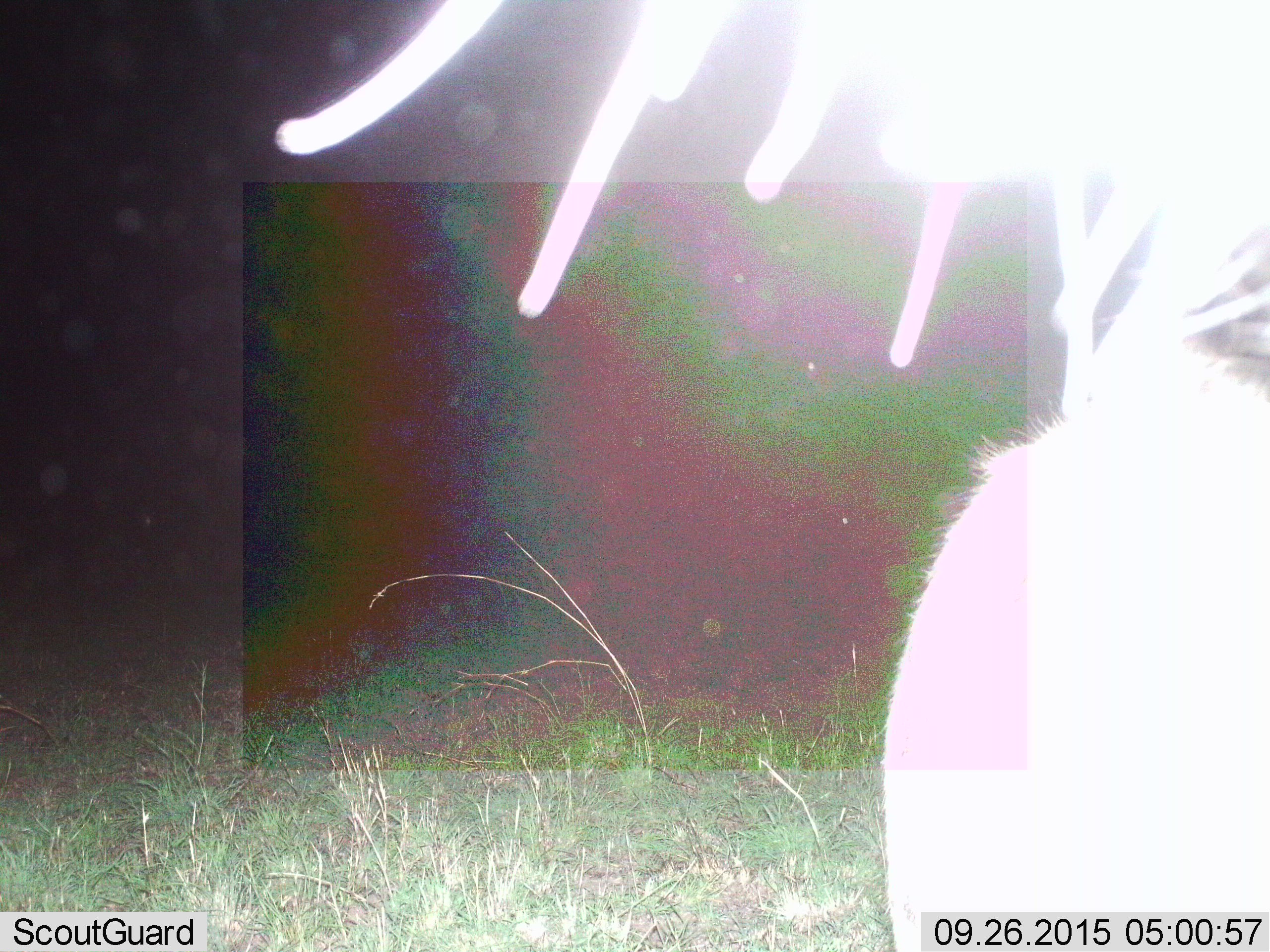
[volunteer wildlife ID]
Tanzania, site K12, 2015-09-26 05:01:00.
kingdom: Animalia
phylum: Chordata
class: Mammalia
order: Artiodactyla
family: Bovidae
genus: Connochaetes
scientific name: Connochaetes taurinus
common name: blue wildebeest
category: wildebeest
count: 1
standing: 100%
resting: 0%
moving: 50%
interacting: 0%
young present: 0%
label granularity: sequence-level